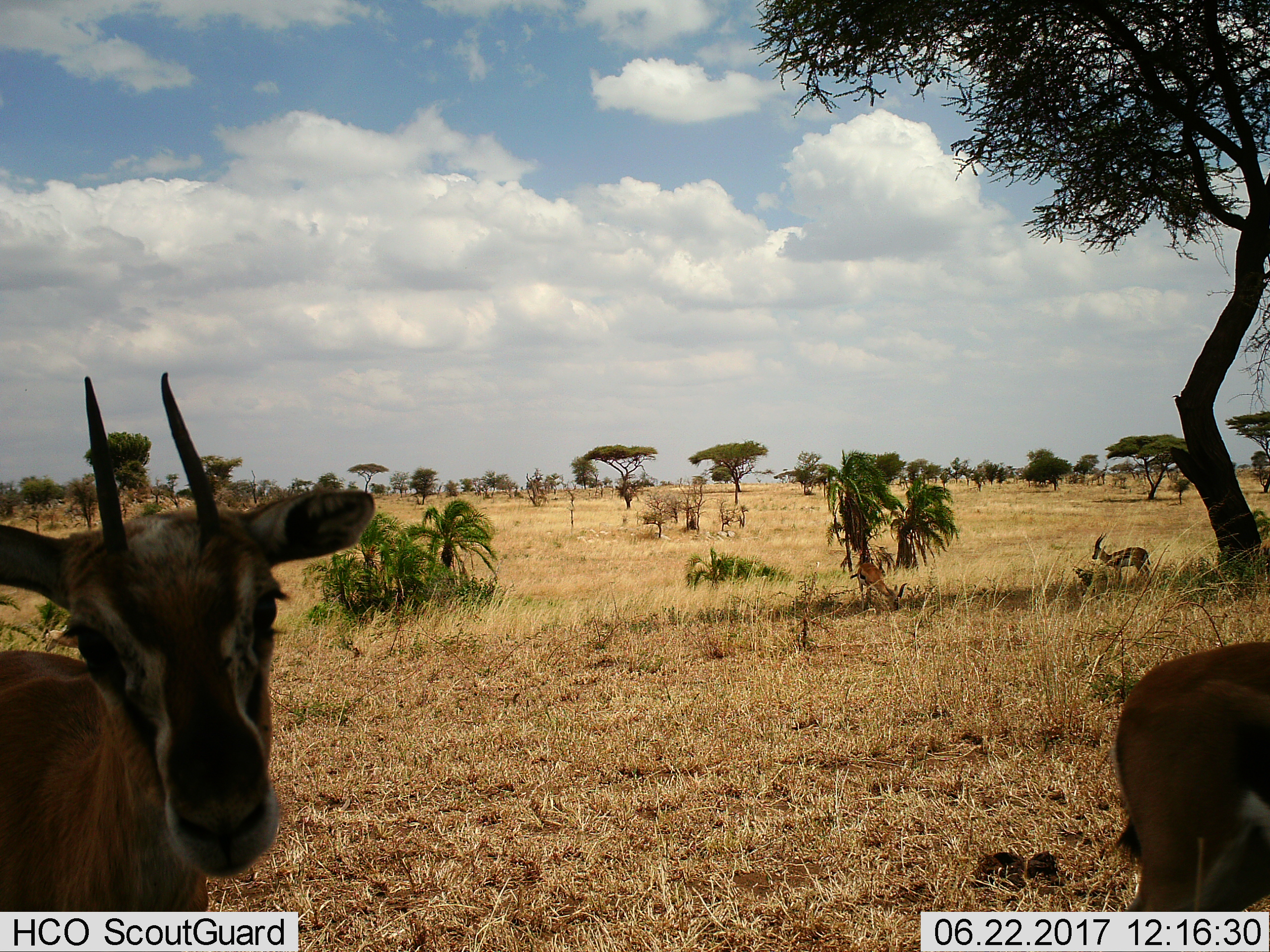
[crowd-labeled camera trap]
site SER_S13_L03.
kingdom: Animalia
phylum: Chordata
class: Mammalia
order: Artiodactyla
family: Bovidae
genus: Eudorcas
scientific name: Eudorcas thomsonii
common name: thomson's gazelle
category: gazellethomsons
Gazellethomsons (thomson's gazelle) (Eudorcas thomsonii), count 4. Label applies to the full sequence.